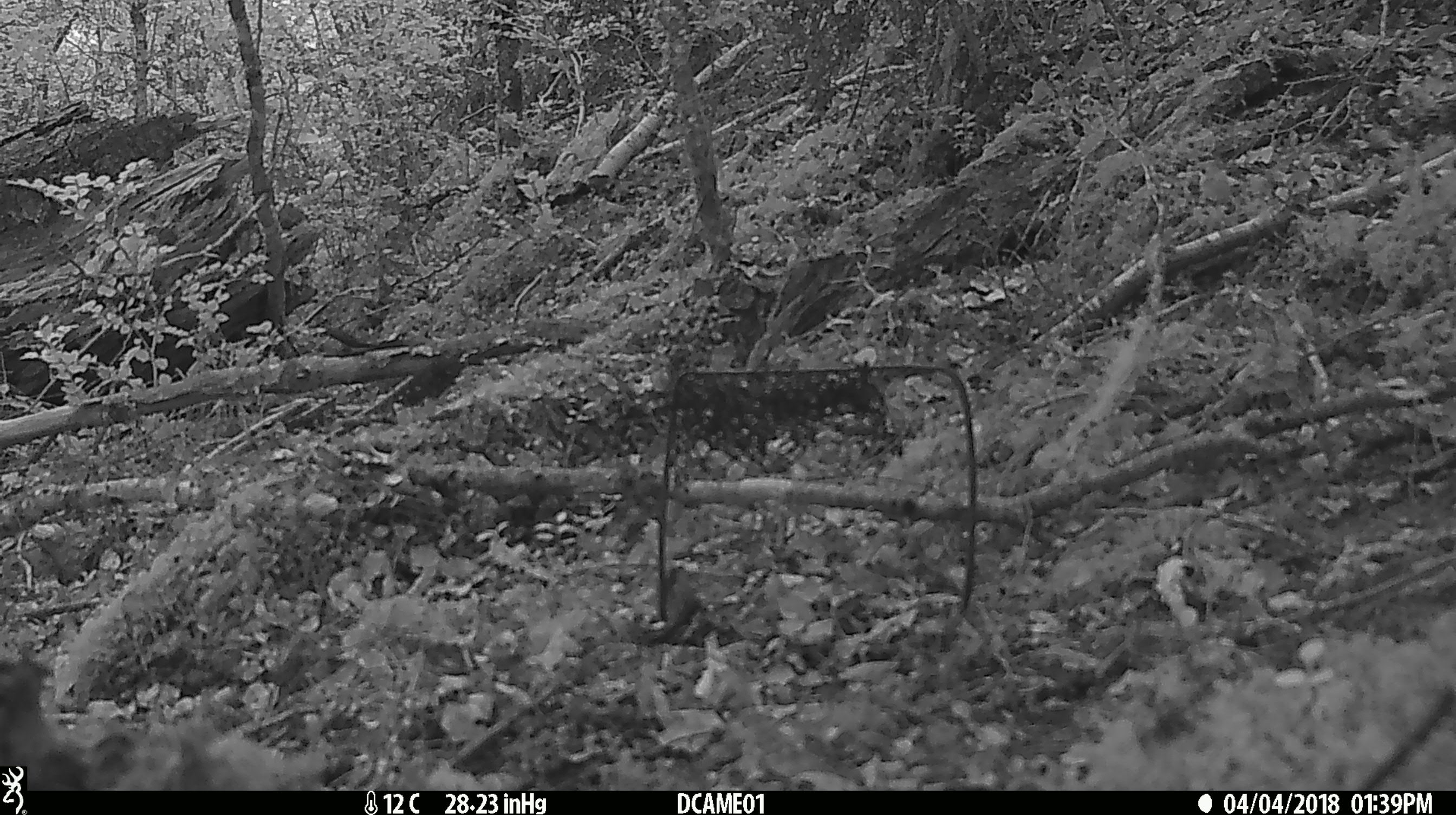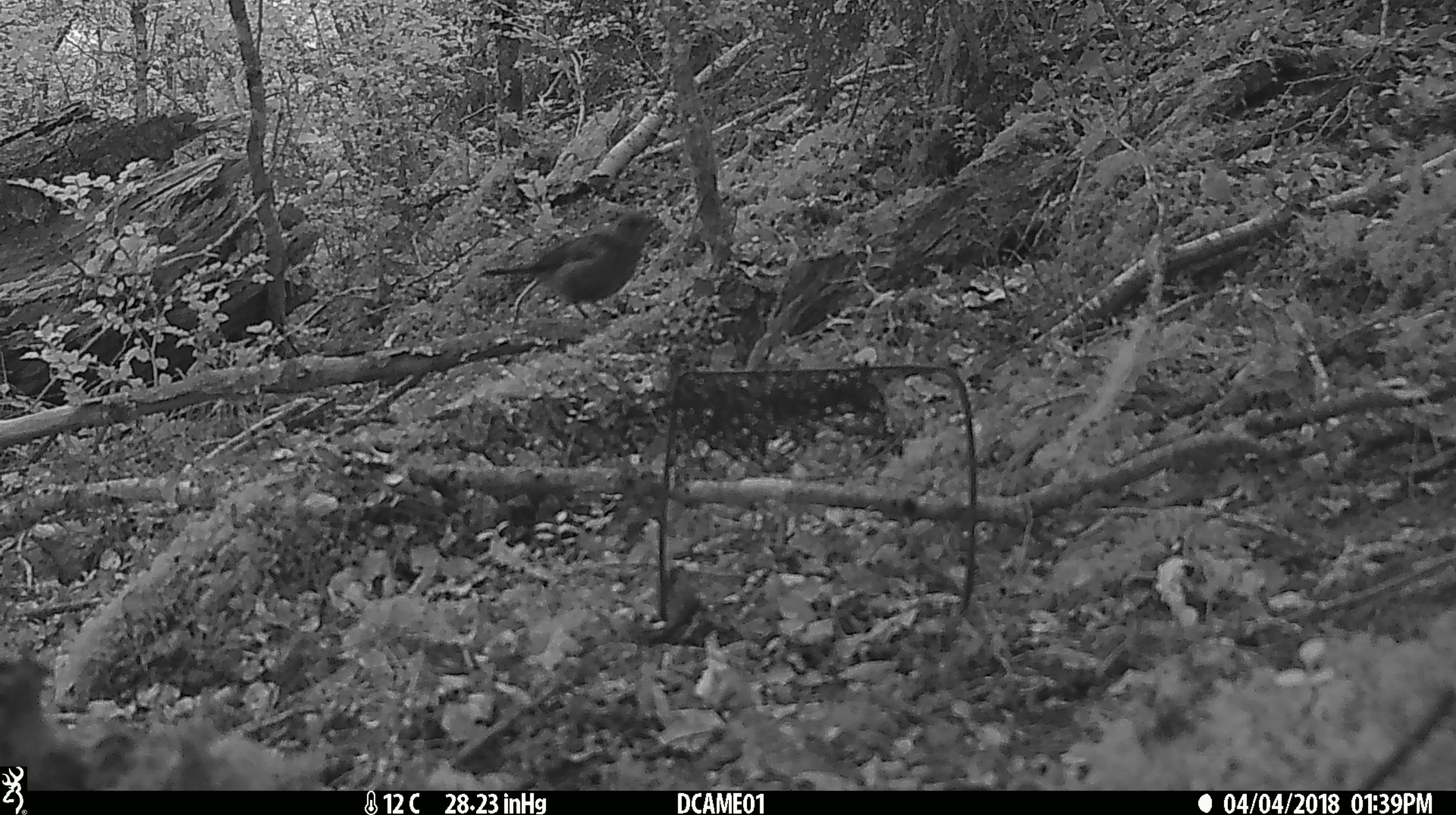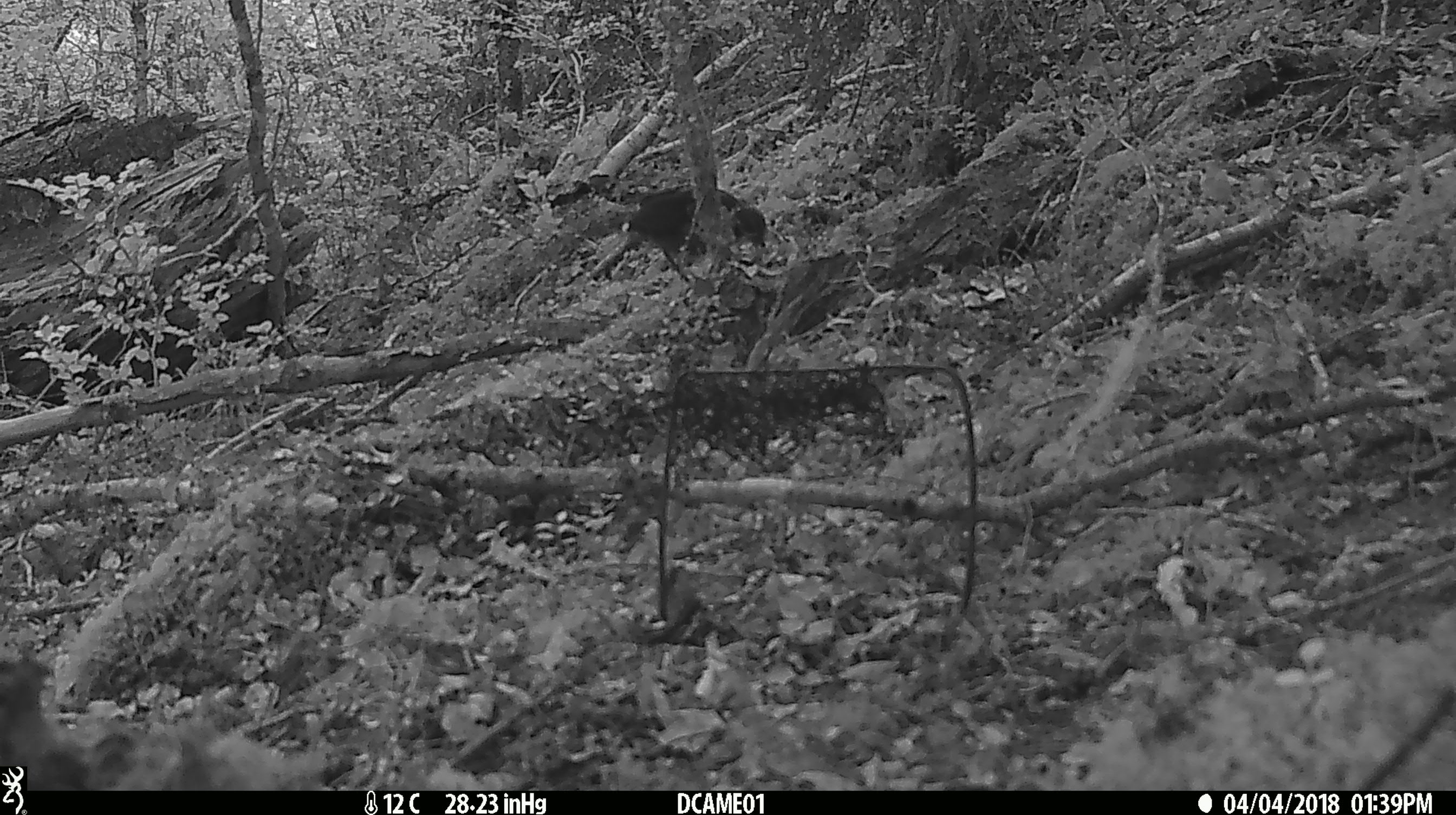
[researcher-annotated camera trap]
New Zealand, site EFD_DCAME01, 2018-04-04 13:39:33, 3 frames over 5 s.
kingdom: Animalia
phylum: Chordata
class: Aves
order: Passeriformes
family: Turdidae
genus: Turdus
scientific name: Turdus merula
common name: eurasian blackbird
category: blackbird